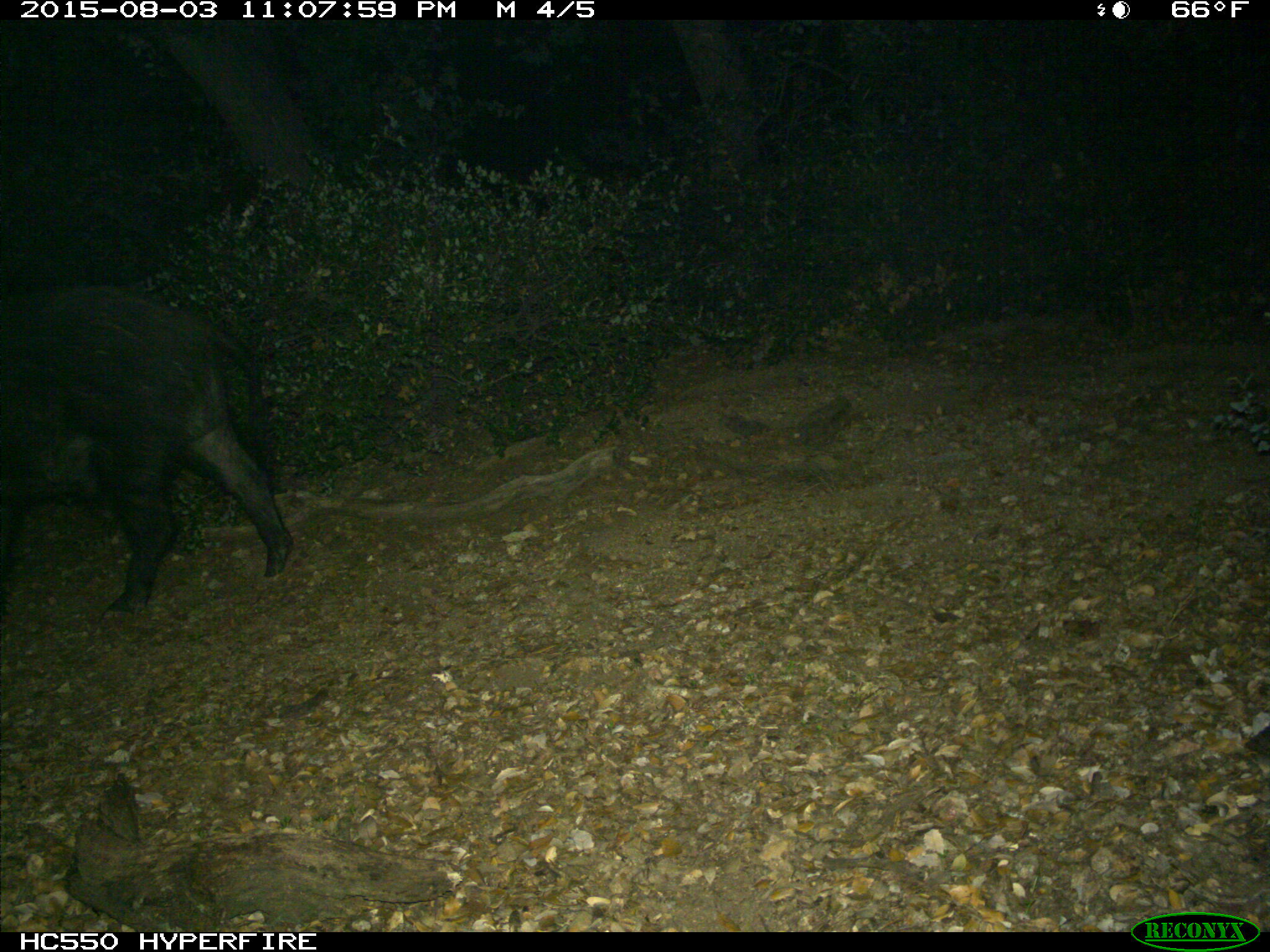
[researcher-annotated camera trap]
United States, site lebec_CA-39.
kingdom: Animalia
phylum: Chordata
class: Mammalia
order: Artiodactyla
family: Suidae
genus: Sus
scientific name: Sus scrofa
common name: wild boar